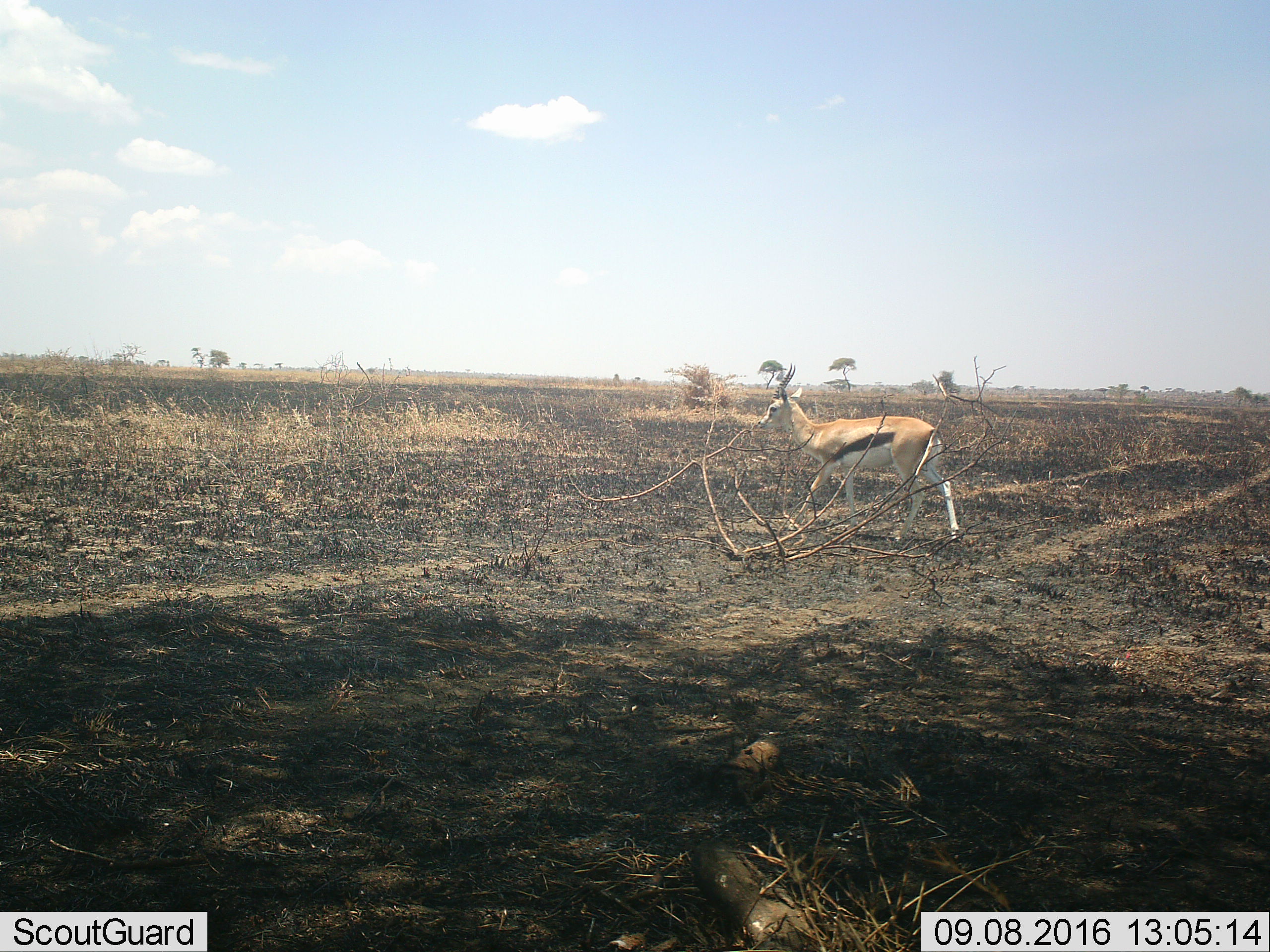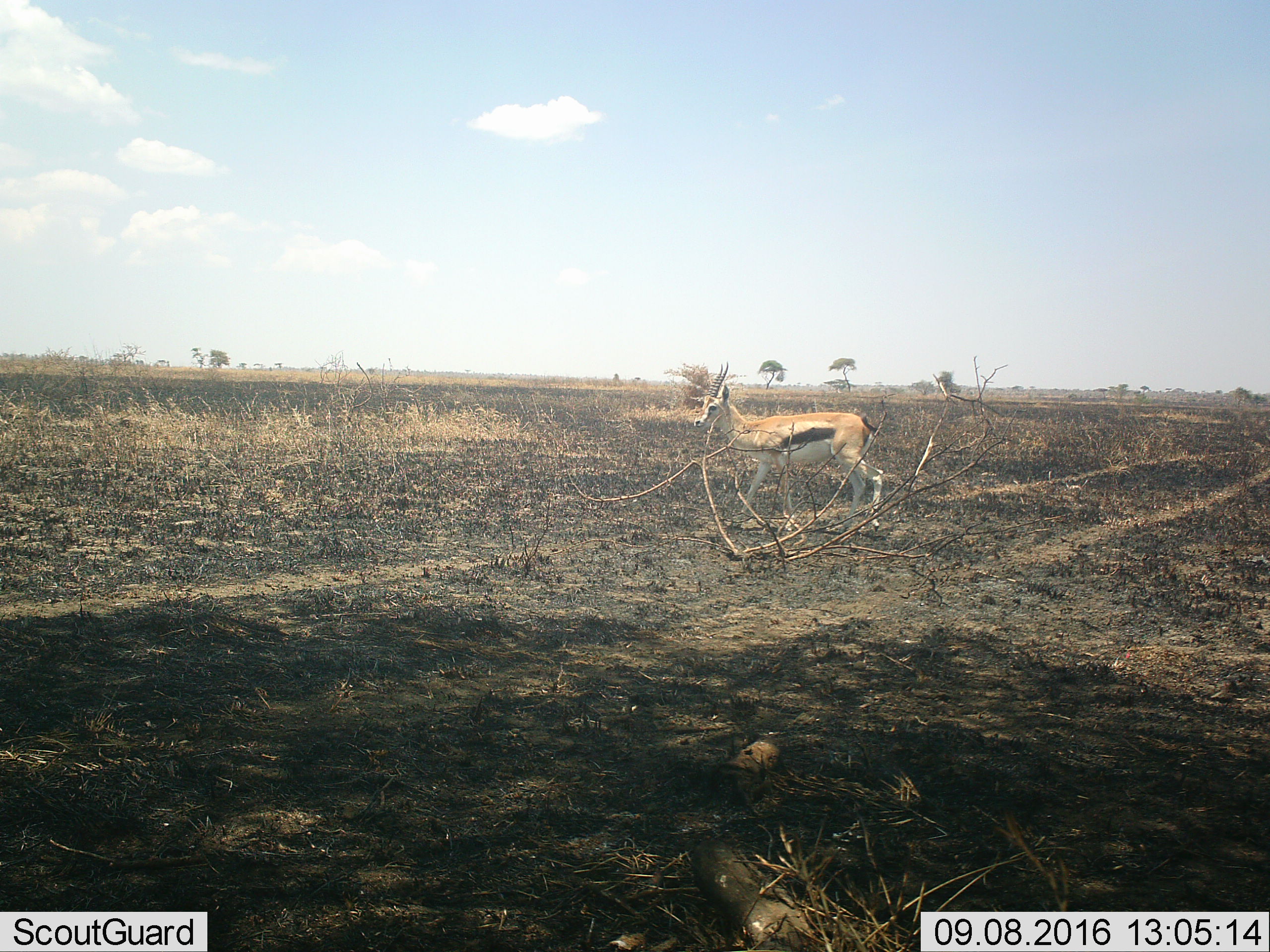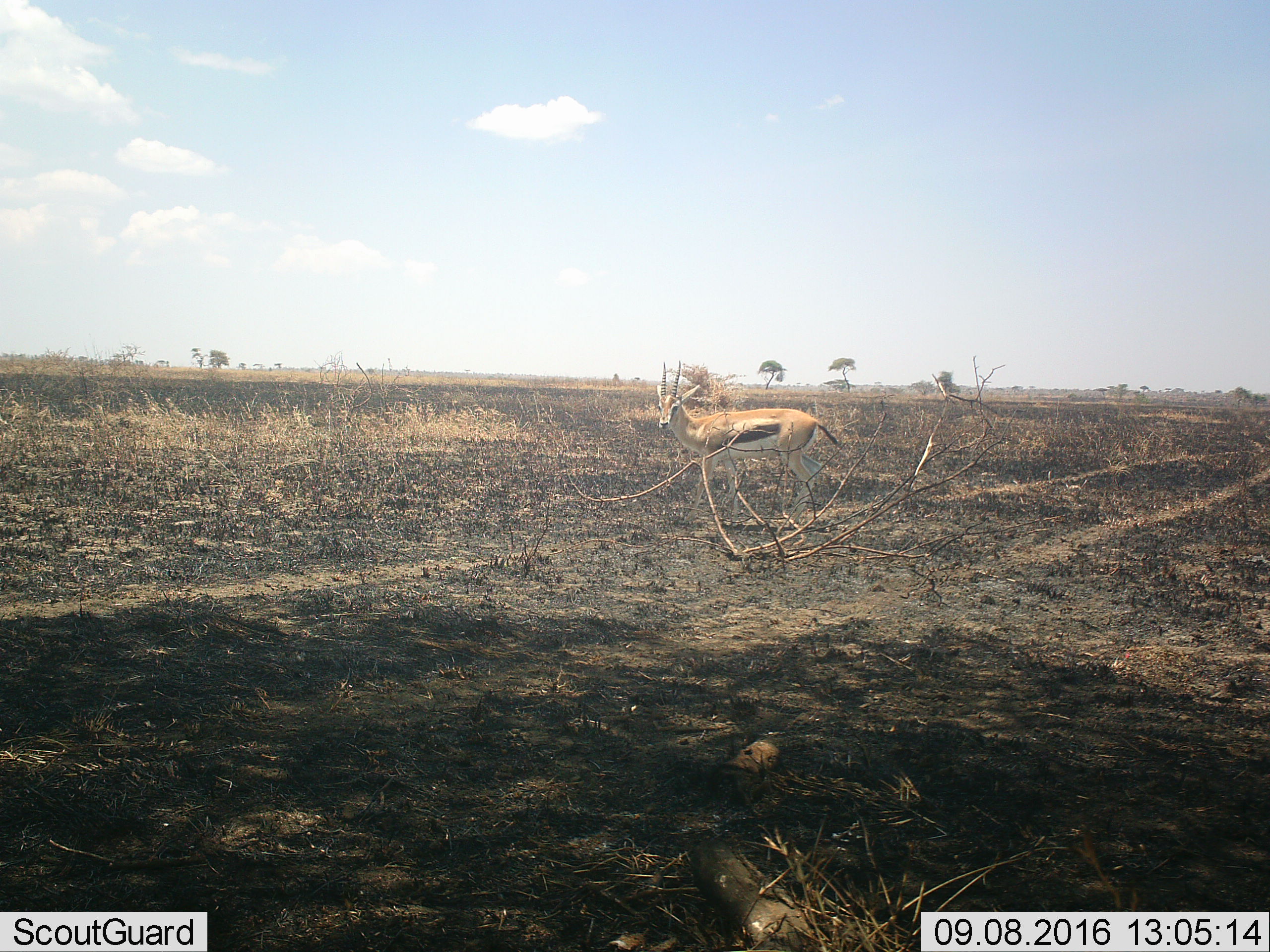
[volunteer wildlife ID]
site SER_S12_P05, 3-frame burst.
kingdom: Animalia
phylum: Chordata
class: Mammalia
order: Artiodactyla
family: Bovidae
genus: Eudorcas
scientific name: Eudorcas thomsonii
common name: thomson's gazelle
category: gazellethomsons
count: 1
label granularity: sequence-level